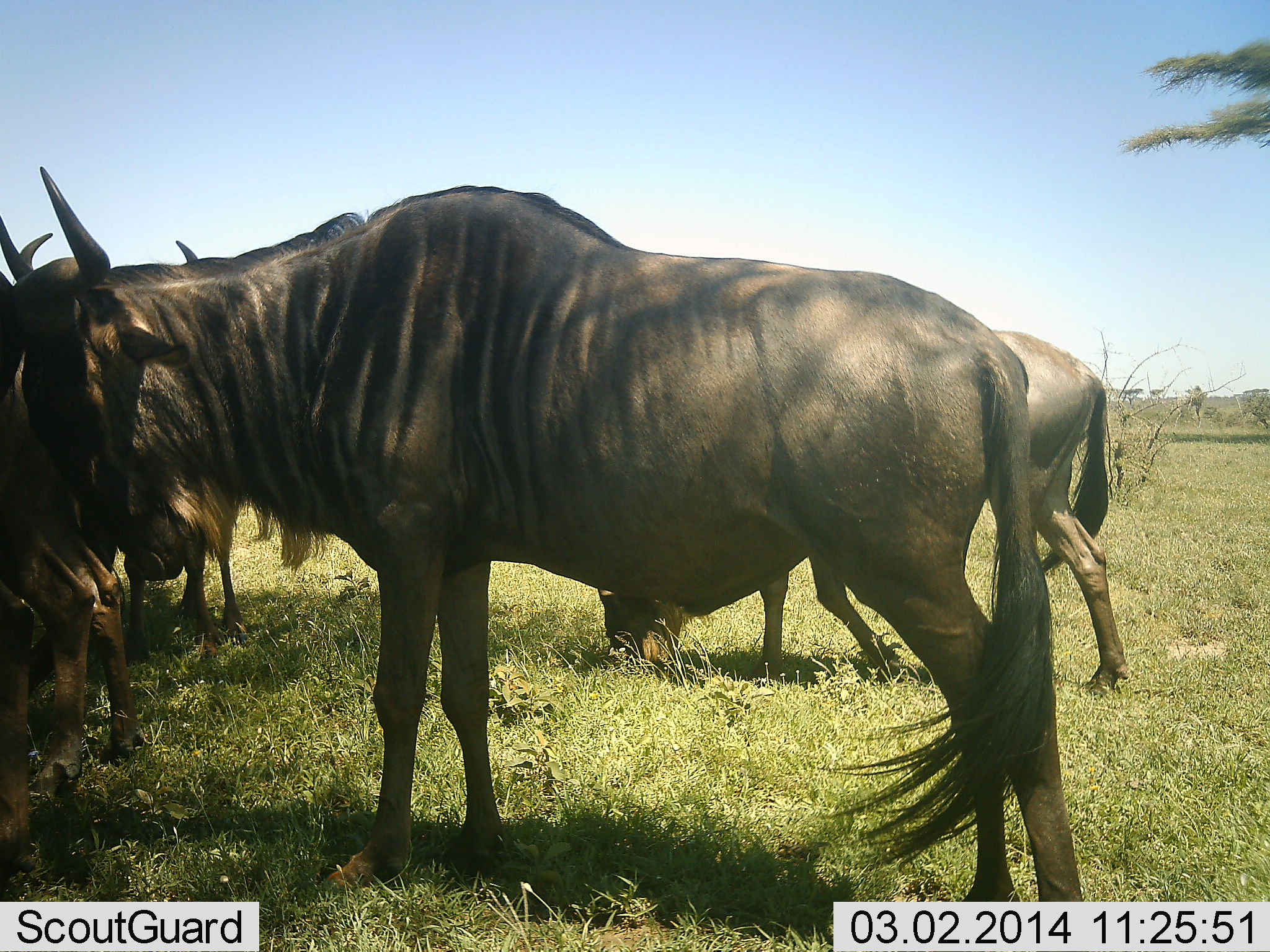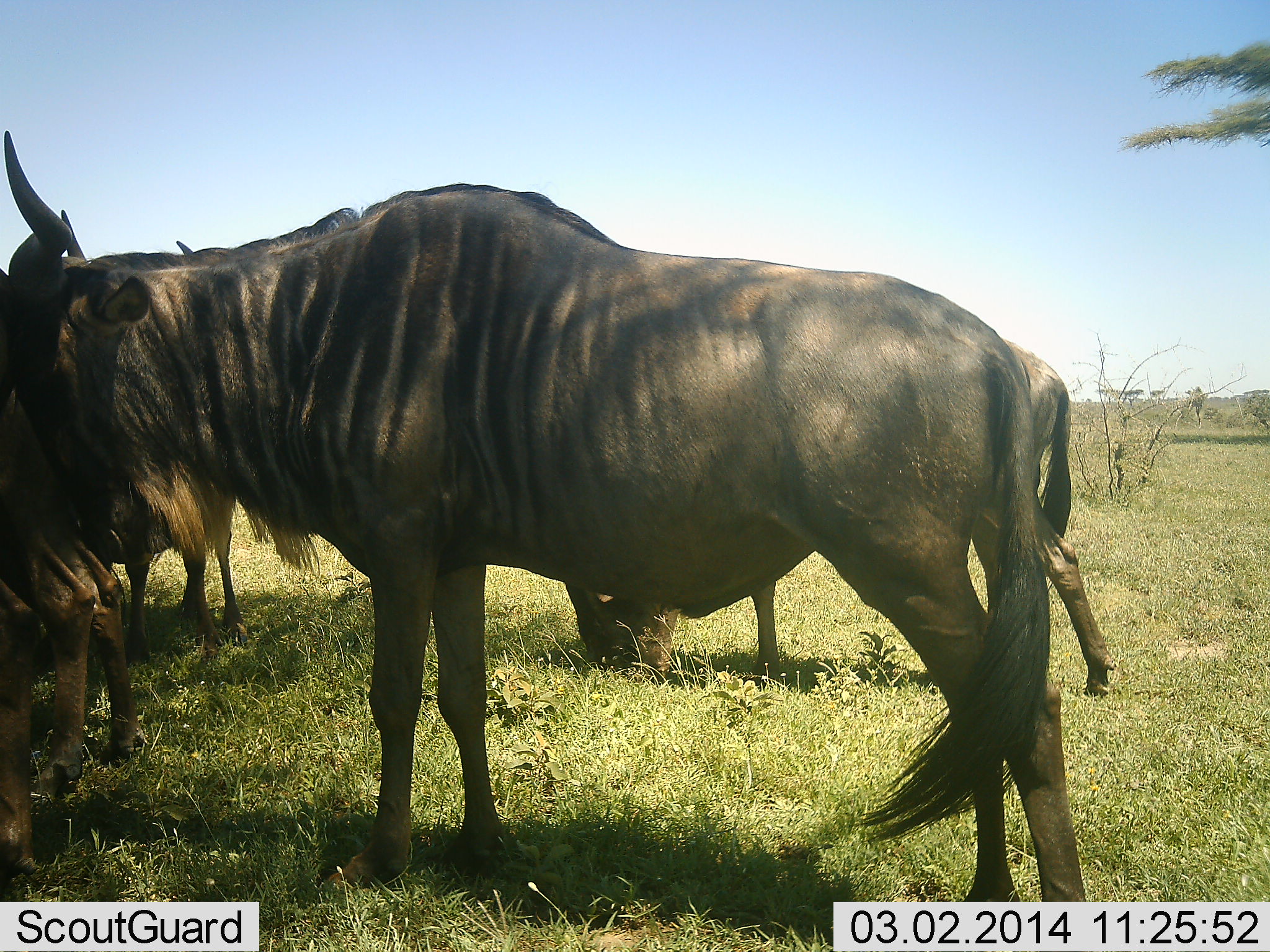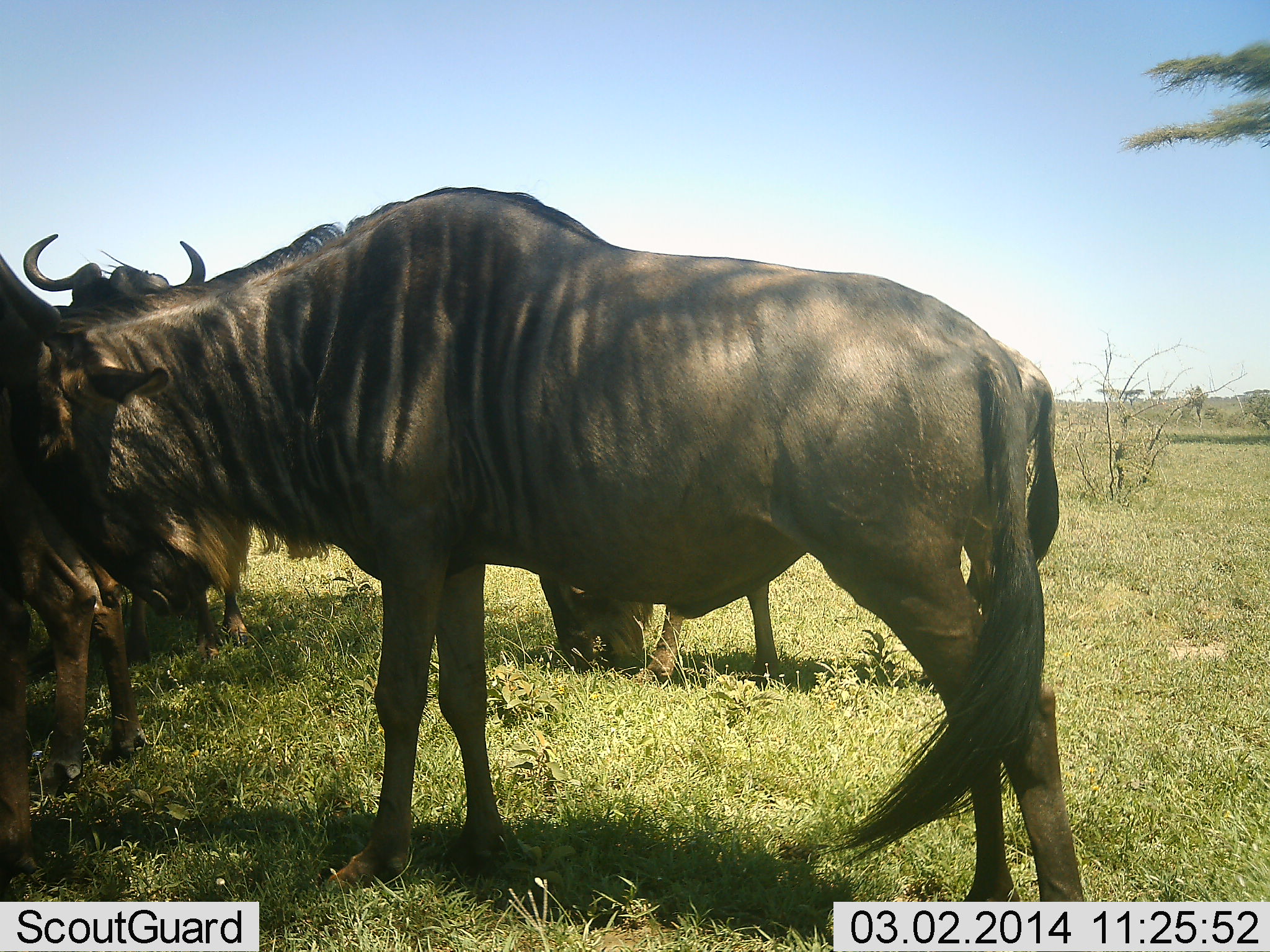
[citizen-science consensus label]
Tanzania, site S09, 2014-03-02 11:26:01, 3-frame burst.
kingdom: Animalia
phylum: Chordata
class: Mammalia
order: Artiodactyla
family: Bovidae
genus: Connochaetes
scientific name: Connochaetes taurinus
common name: blue wildebeest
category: wildebeest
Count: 4.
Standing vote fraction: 100%.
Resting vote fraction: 0%.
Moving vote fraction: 10%.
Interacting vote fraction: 20%.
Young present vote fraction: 0%.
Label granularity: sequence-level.